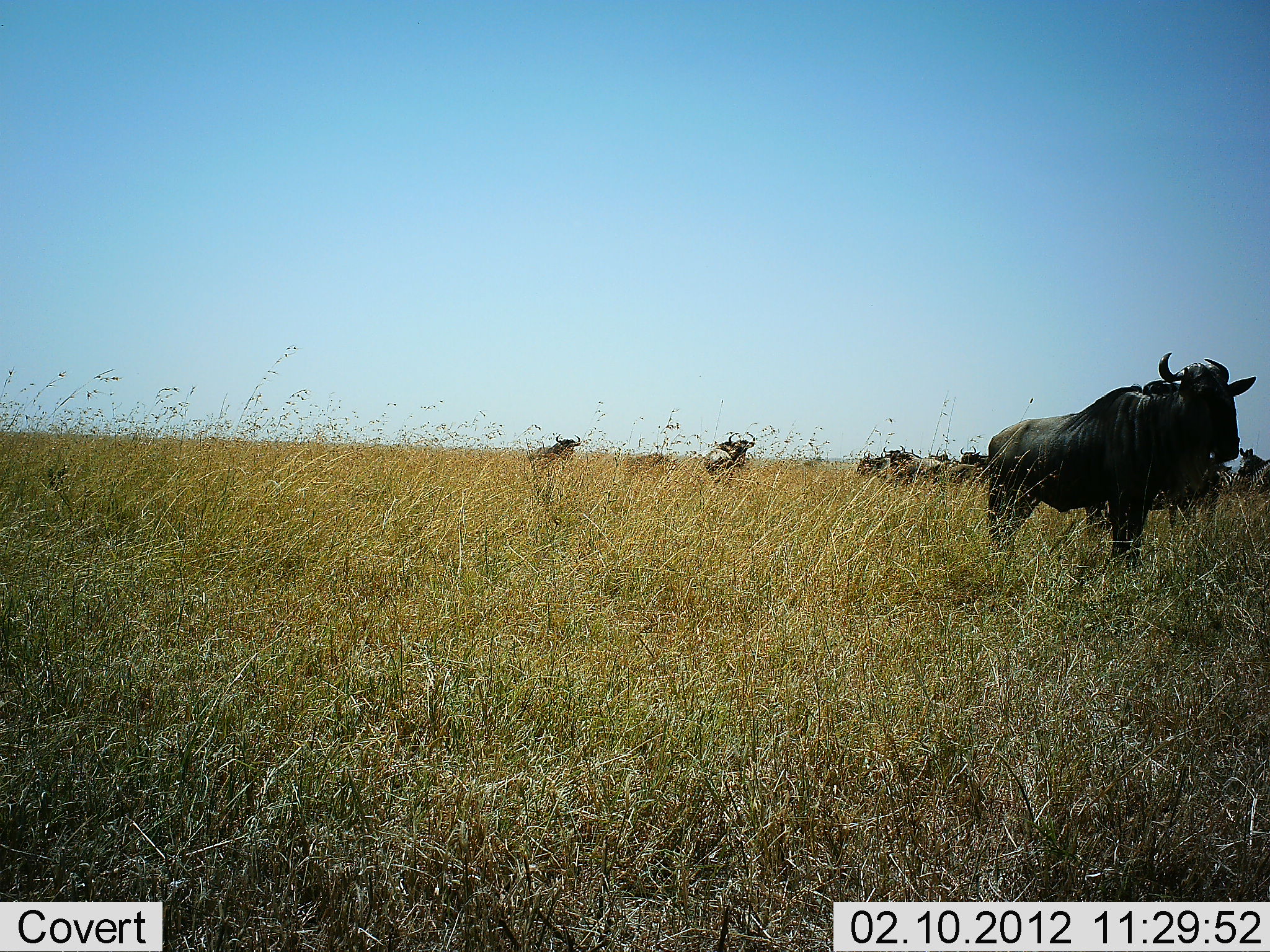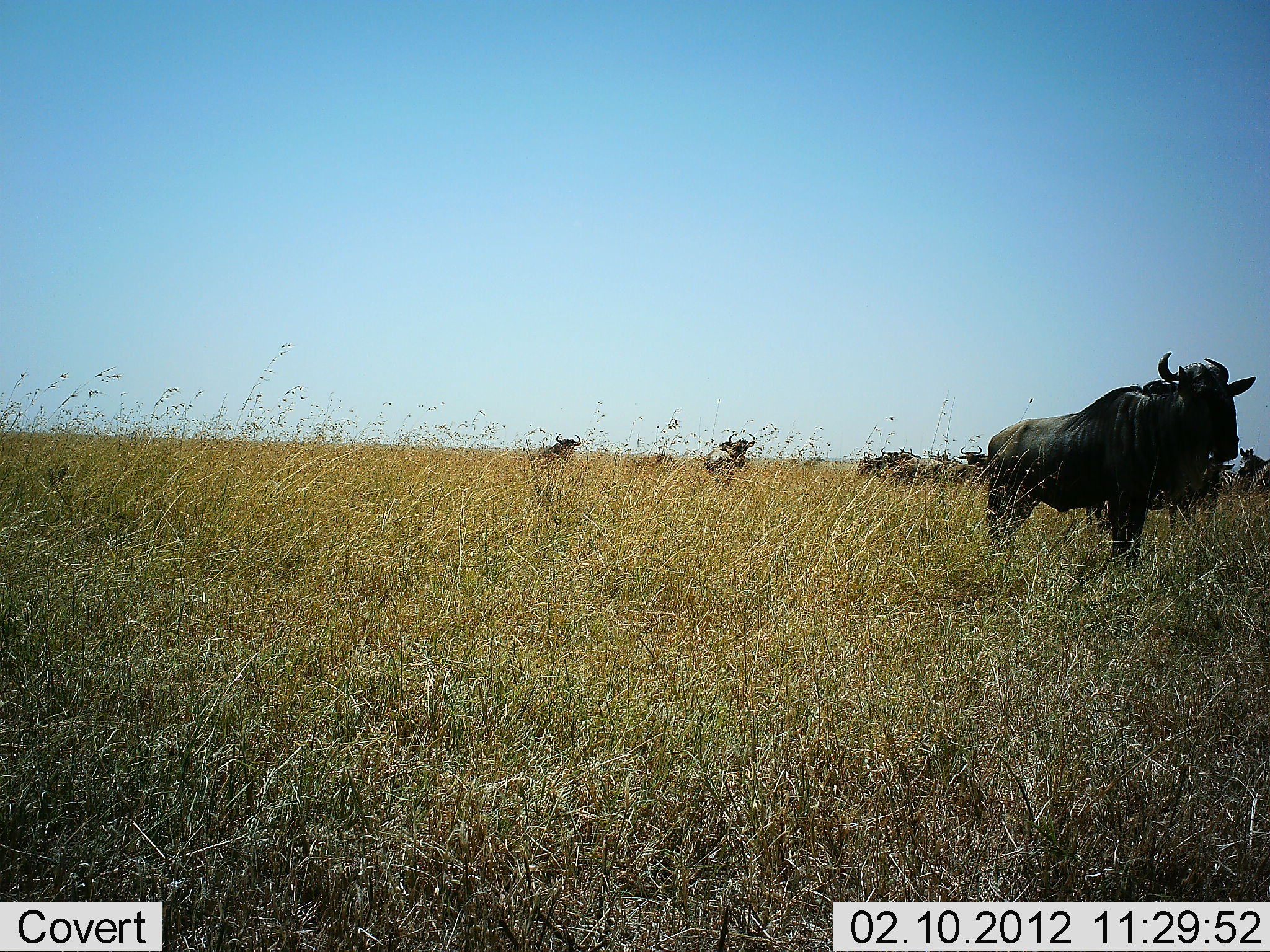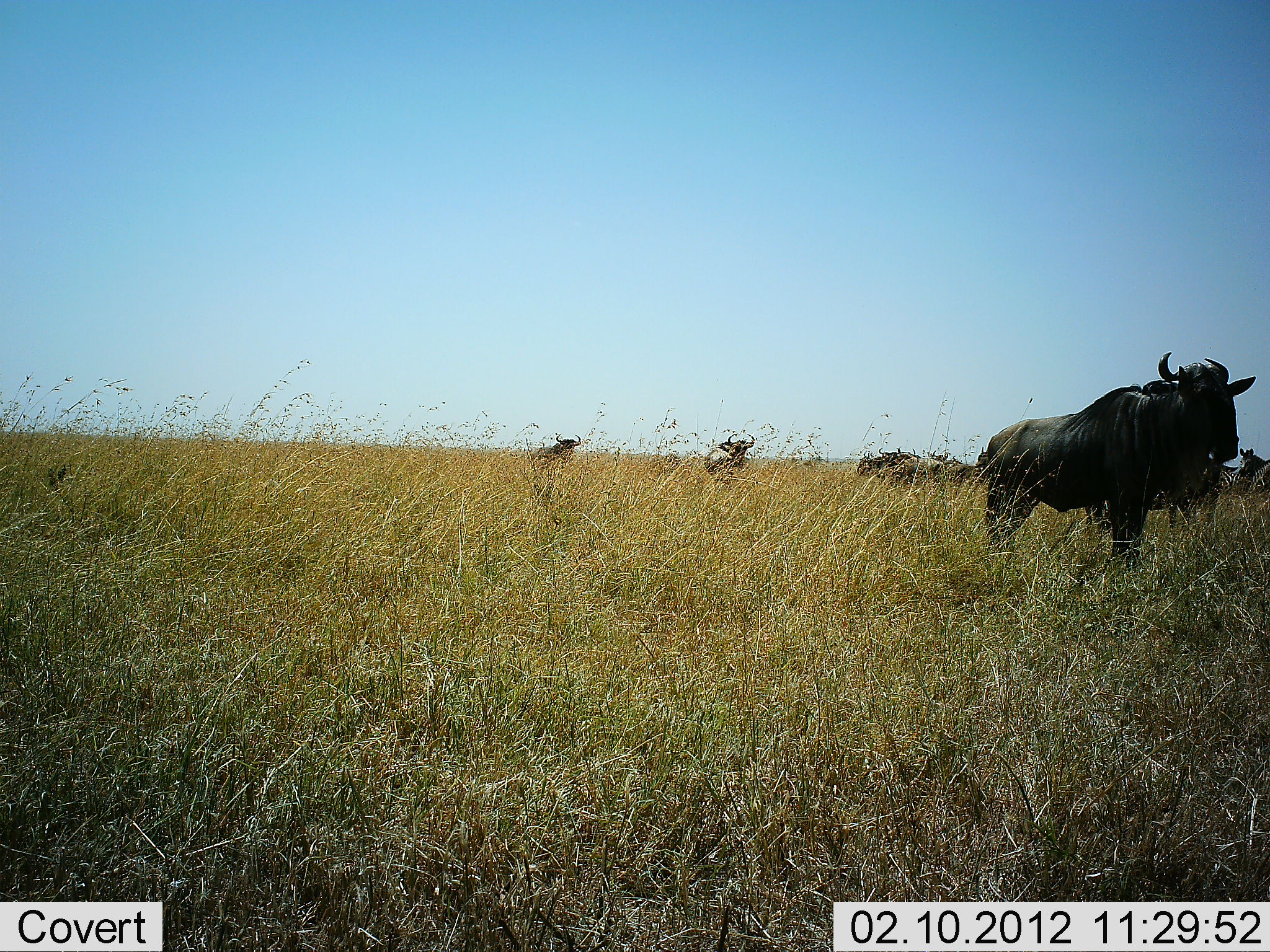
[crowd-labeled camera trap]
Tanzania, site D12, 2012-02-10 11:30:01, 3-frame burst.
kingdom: Animalia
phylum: Chordata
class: Mammalia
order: Artiodactyla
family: Bovidae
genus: Connochaetes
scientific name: Connochaetes taurinus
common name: blue wildebeest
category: wildebeest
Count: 10.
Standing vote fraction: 96%.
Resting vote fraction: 17%.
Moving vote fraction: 25%.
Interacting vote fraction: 0%.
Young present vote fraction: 4%.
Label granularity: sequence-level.